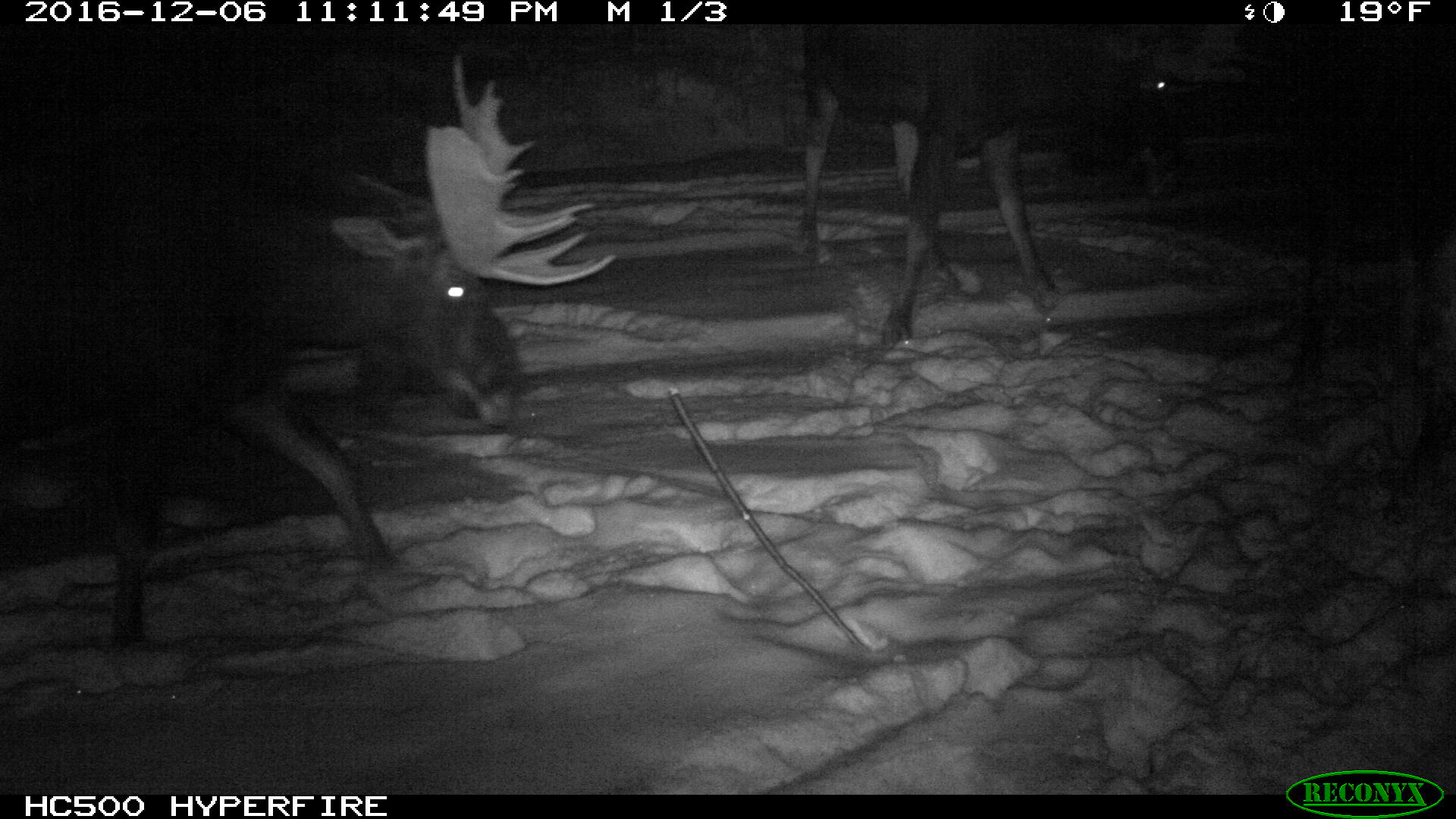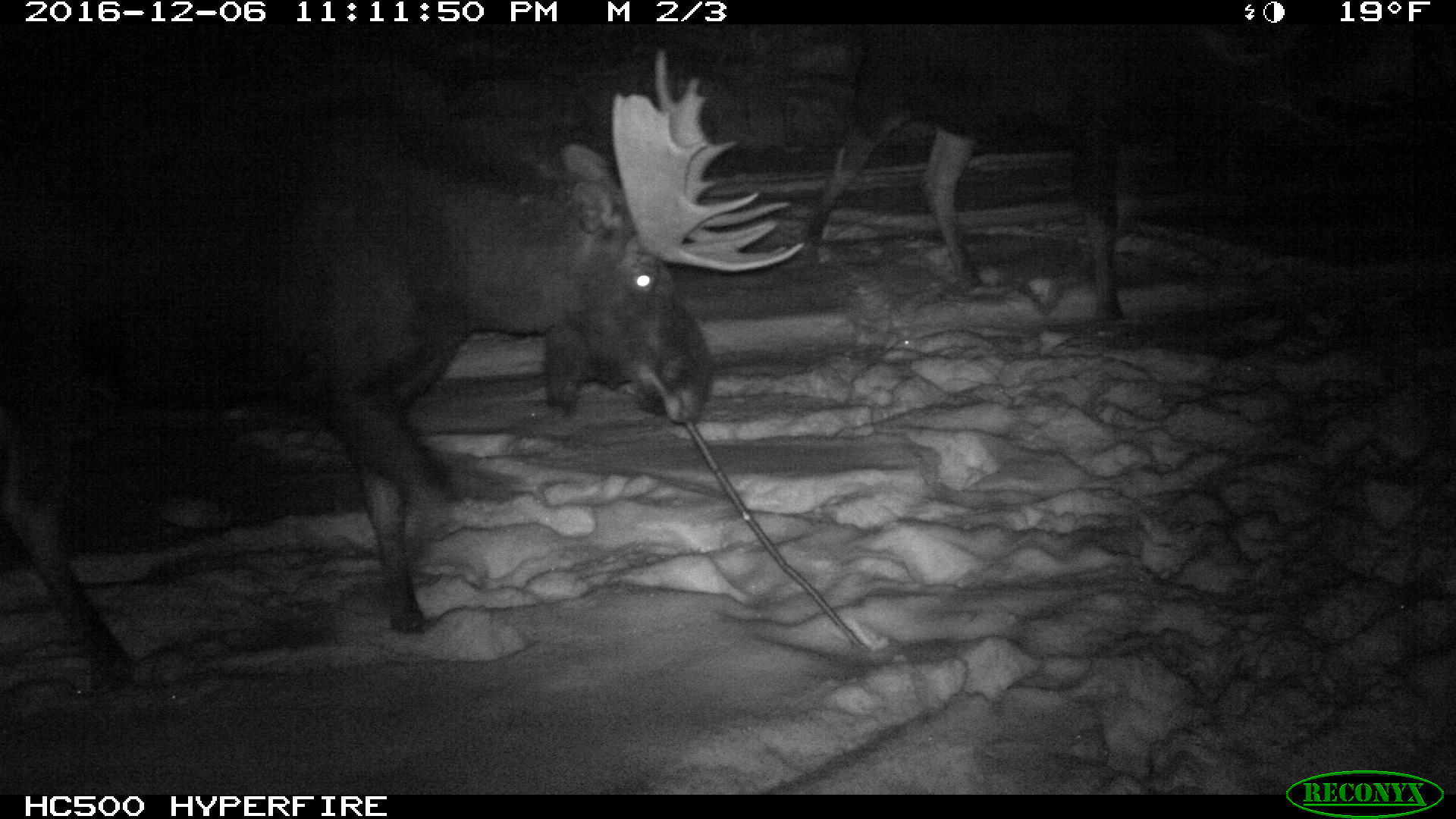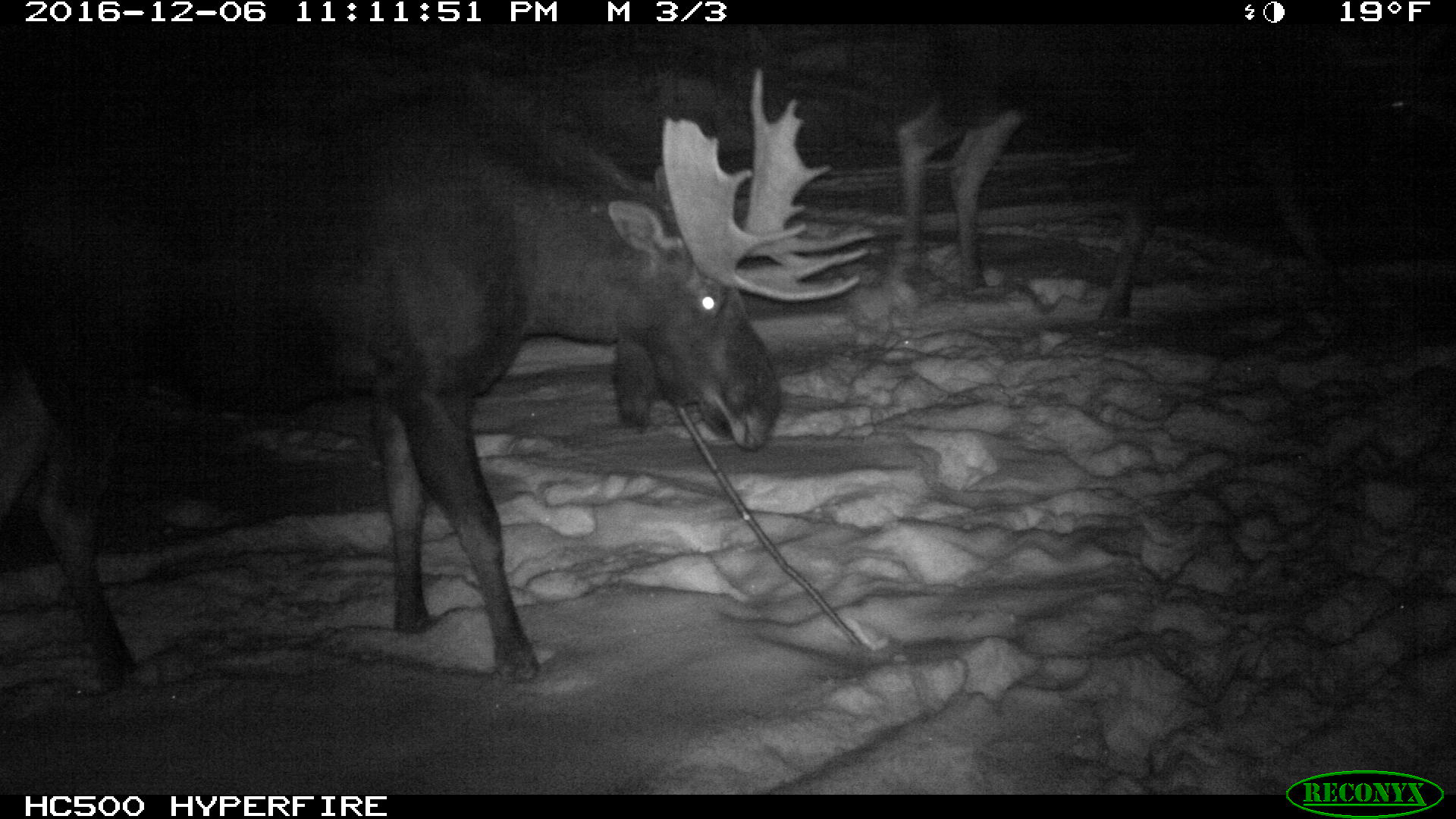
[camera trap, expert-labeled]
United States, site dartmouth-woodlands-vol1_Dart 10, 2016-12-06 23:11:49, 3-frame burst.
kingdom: Animalia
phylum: Chordata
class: Mammalia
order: Artiodactyla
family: Cervidae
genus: Alces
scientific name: Alces alces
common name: moose